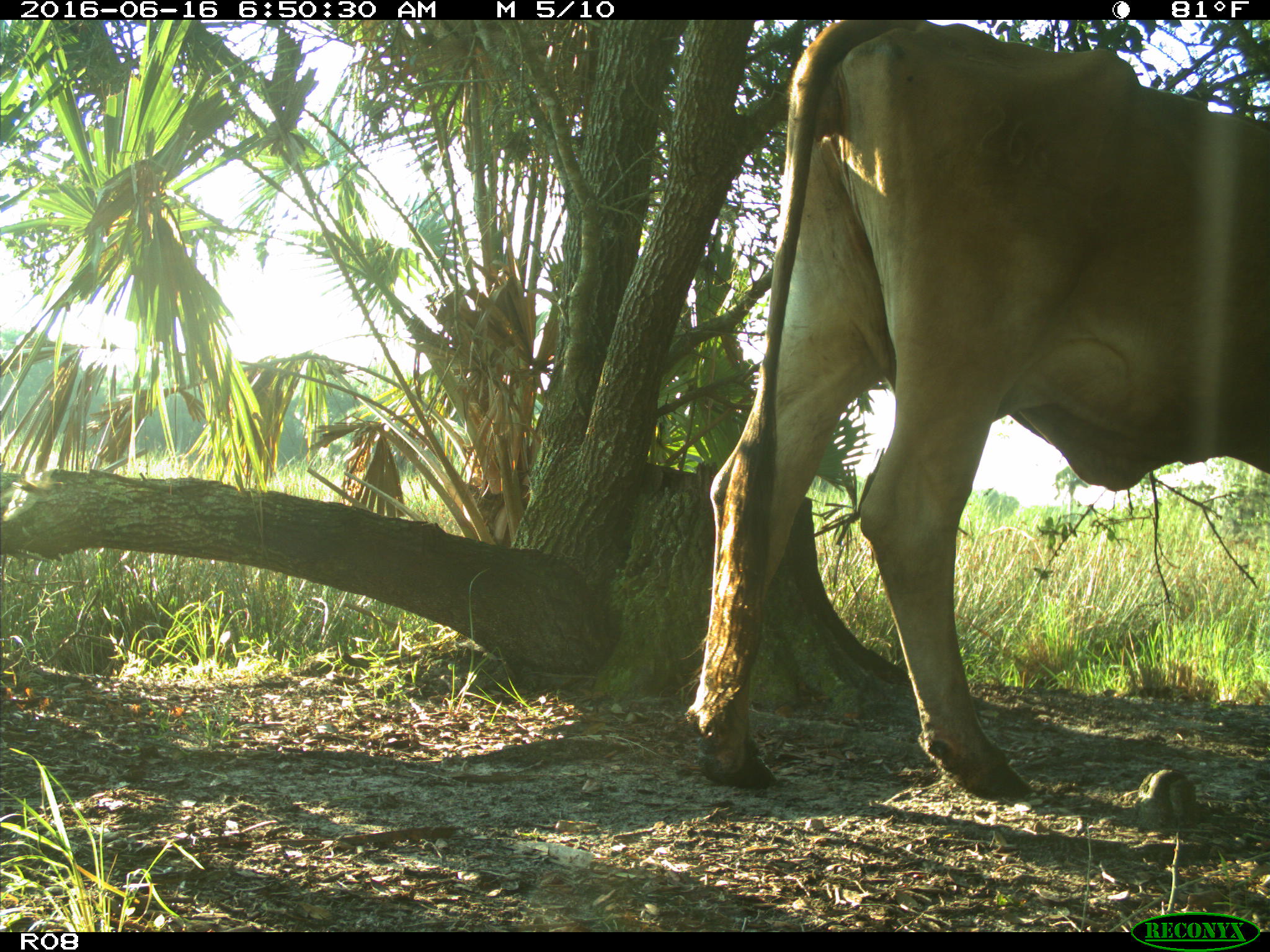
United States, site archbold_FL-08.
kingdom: Animalia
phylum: Chordata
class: Mammalia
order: Artiodactyla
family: Bovidae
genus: Bos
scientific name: Bos taurus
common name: domestic cow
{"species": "Bos taurus (domestic cow)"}